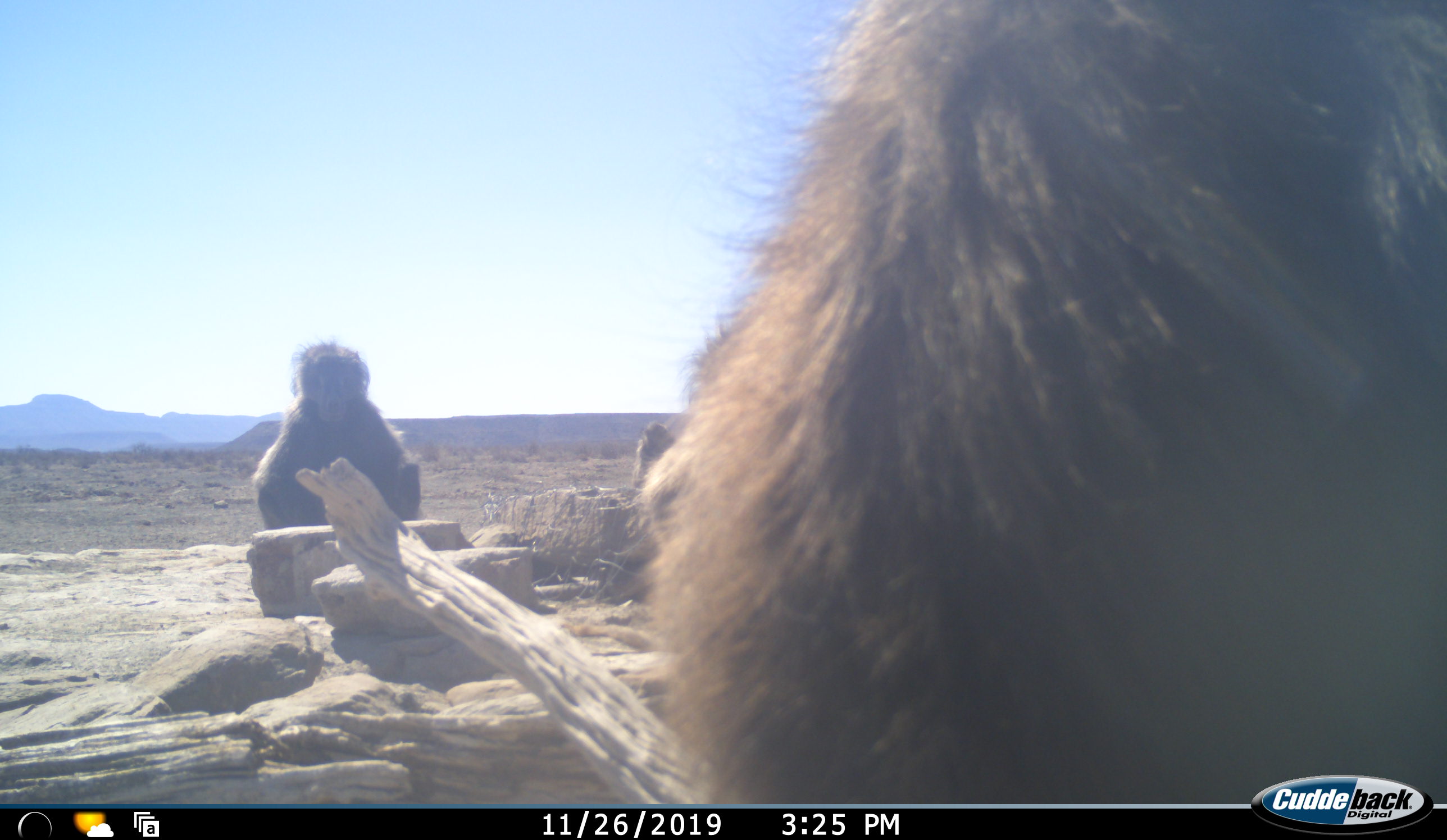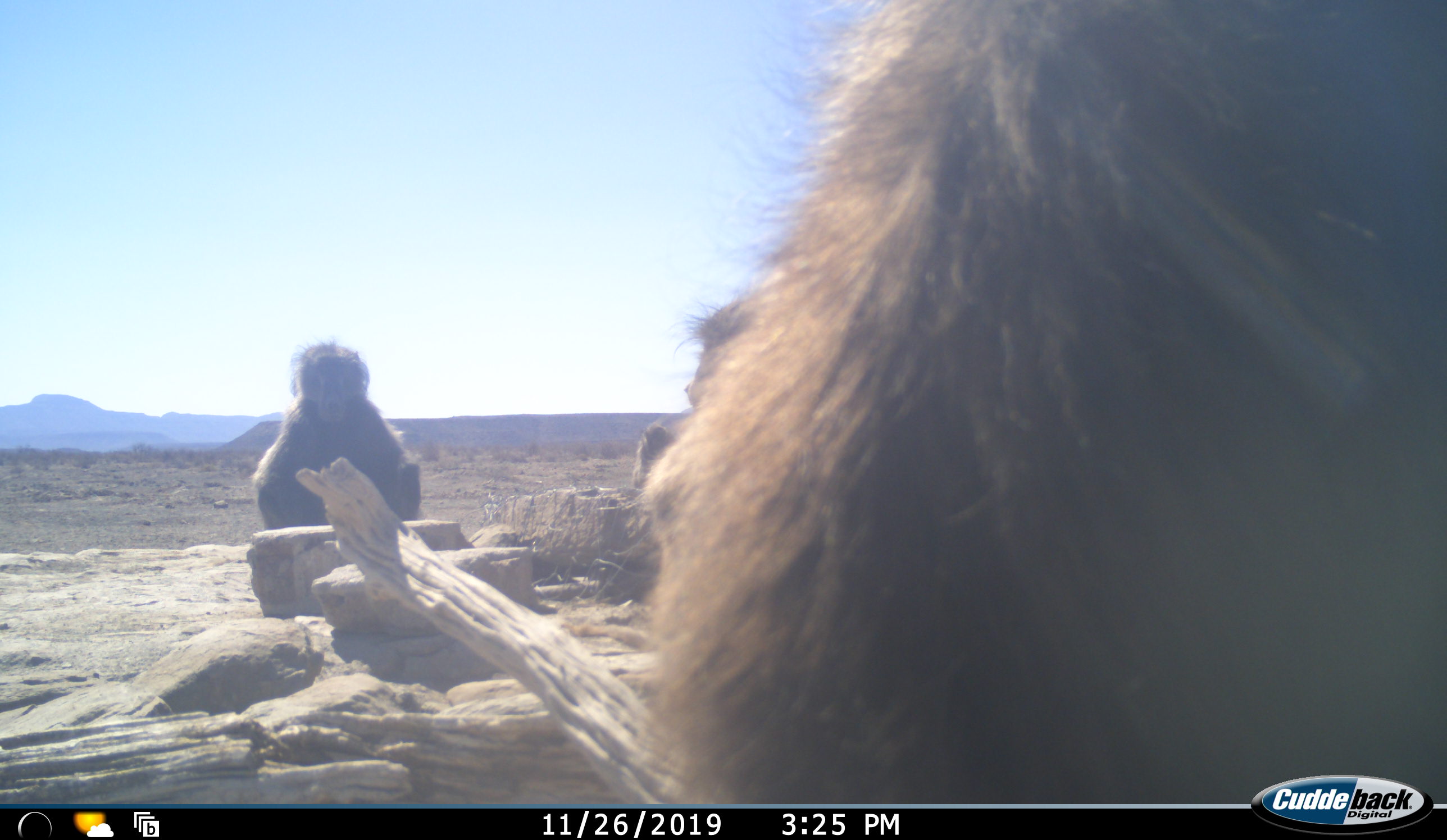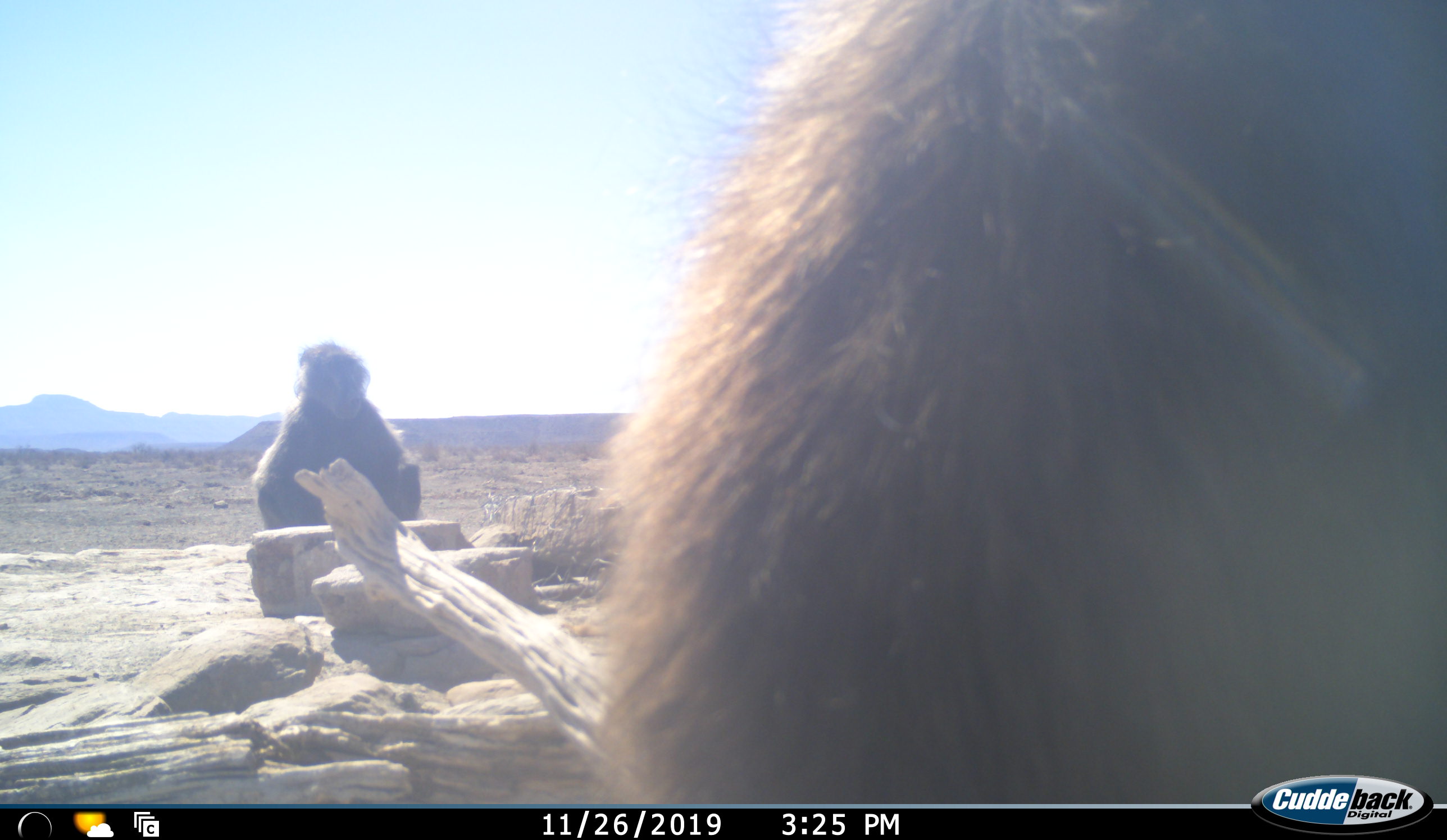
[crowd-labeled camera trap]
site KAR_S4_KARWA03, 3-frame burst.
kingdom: Animalia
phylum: Chordata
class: Mammalia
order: Primates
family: Cercopithecidae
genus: Papio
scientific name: Papio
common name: baboon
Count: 3.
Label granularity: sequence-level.